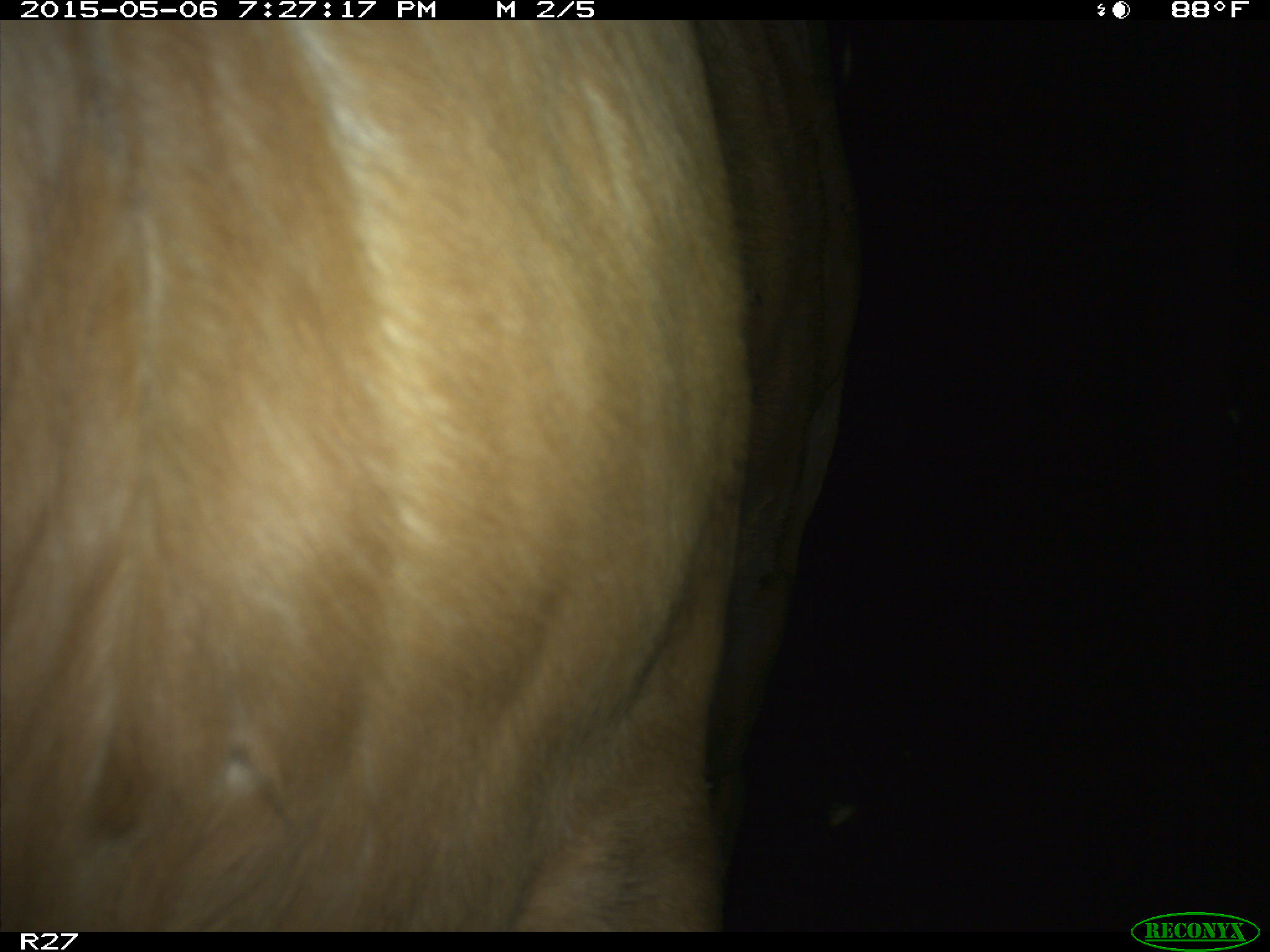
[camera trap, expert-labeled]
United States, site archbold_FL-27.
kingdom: Animalia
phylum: Chordata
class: Mammalia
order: Artiodactyla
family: Bovidae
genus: Bos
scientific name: Bos taurus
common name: domestic cow